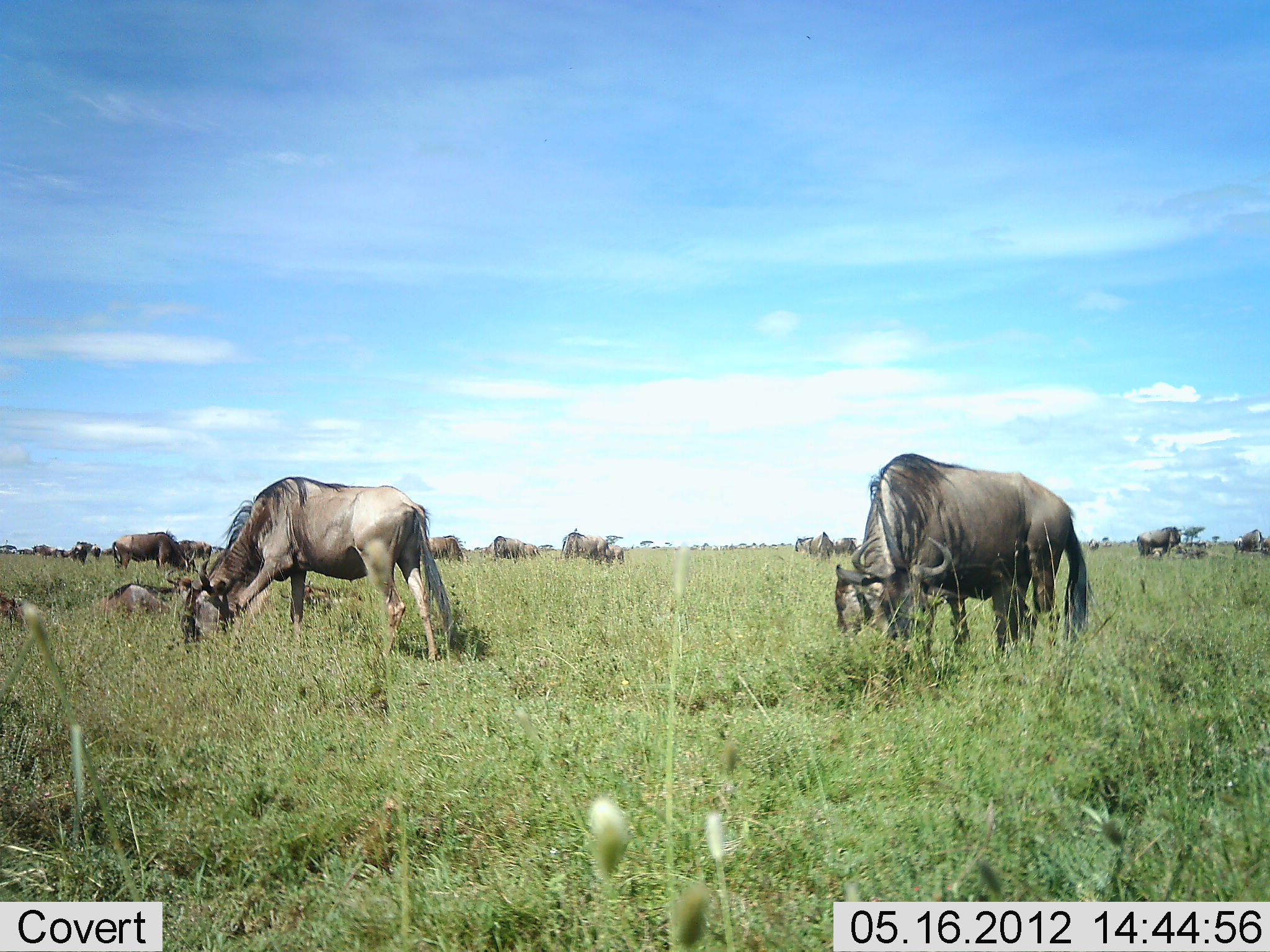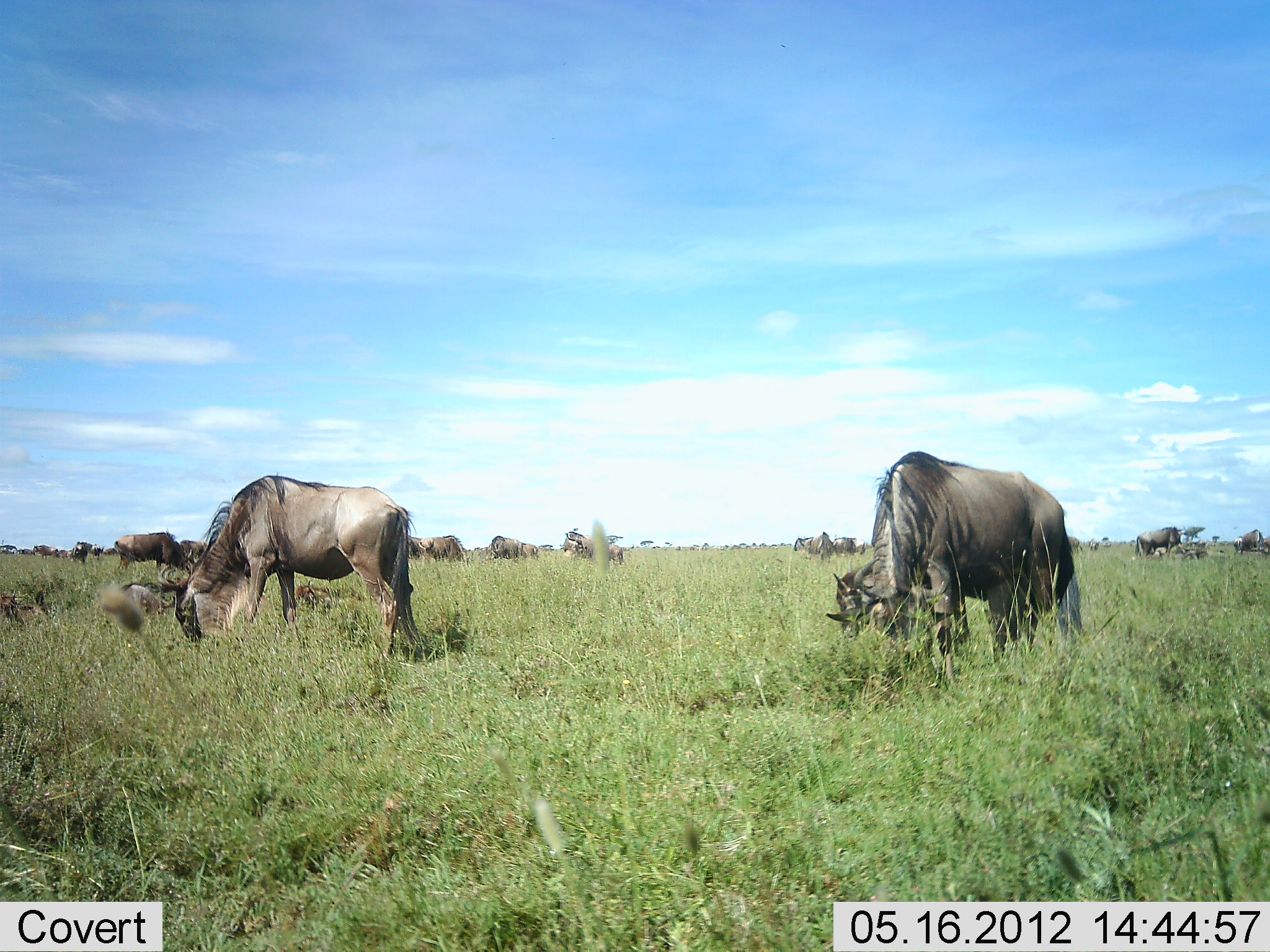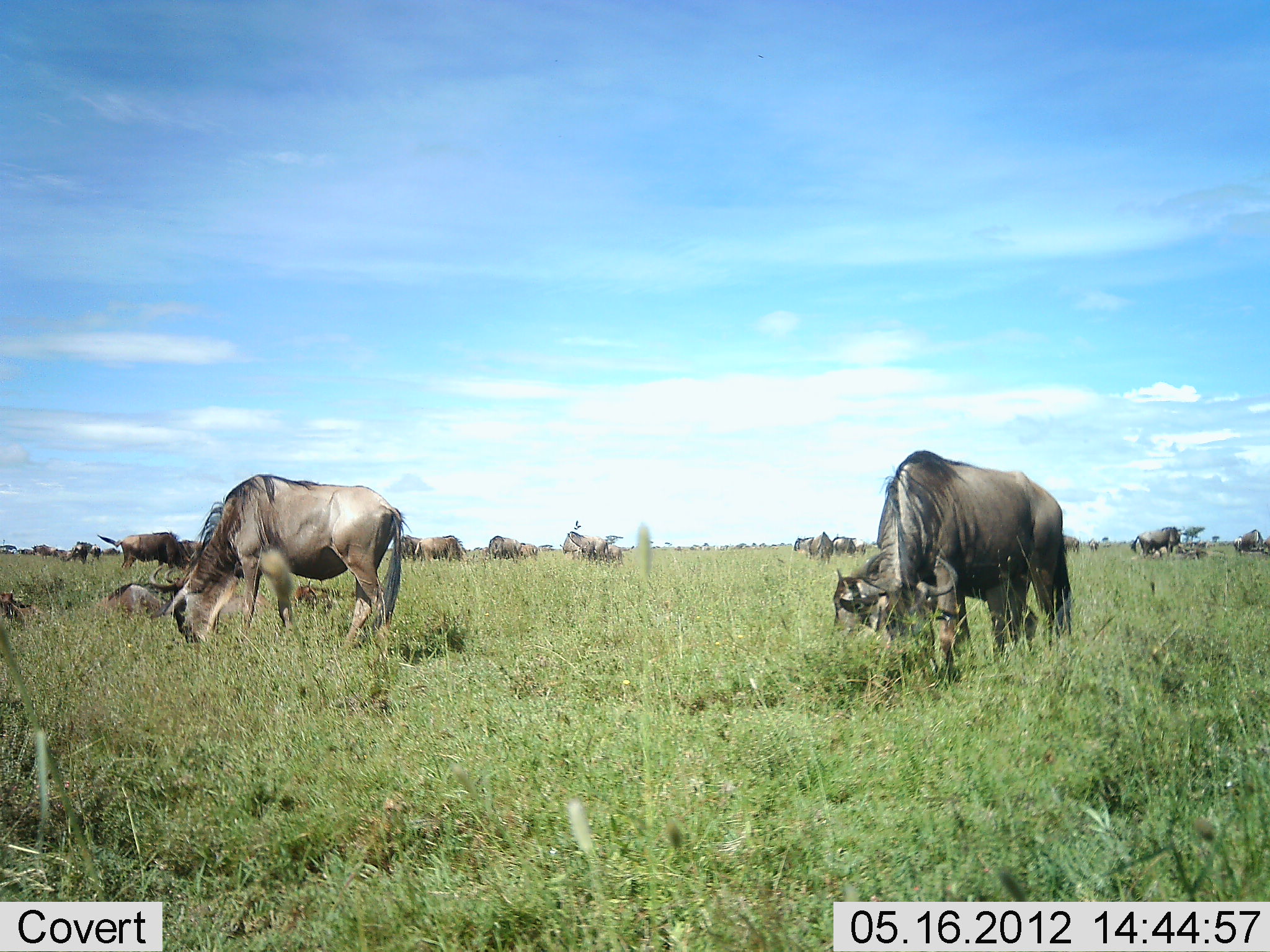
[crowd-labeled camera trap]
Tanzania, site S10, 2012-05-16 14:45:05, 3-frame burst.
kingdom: Animalia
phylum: Chordata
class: Mammalia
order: Artiodactyla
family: Bovidae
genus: Connochaetes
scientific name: Connochaetes taurinus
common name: blue wildebeest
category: wildebeest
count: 11-50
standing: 40%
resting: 20%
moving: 30%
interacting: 0%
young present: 10%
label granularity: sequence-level